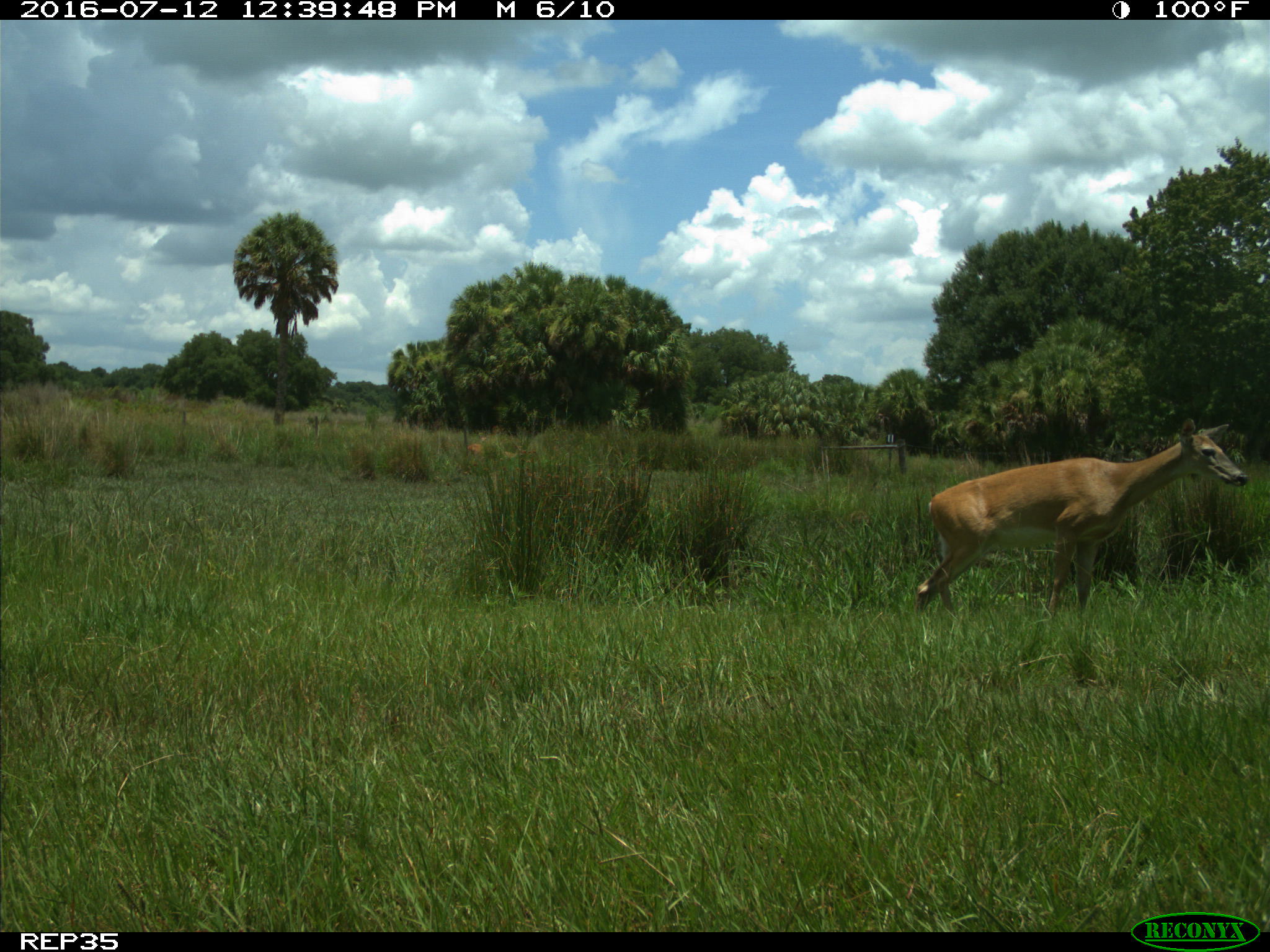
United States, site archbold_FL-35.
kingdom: Animalia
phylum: Chordata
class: Mammalia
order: Artiodactyla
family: Cervidae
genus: Odocoileus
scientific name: Odocoileus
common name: deer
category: unidentified deer